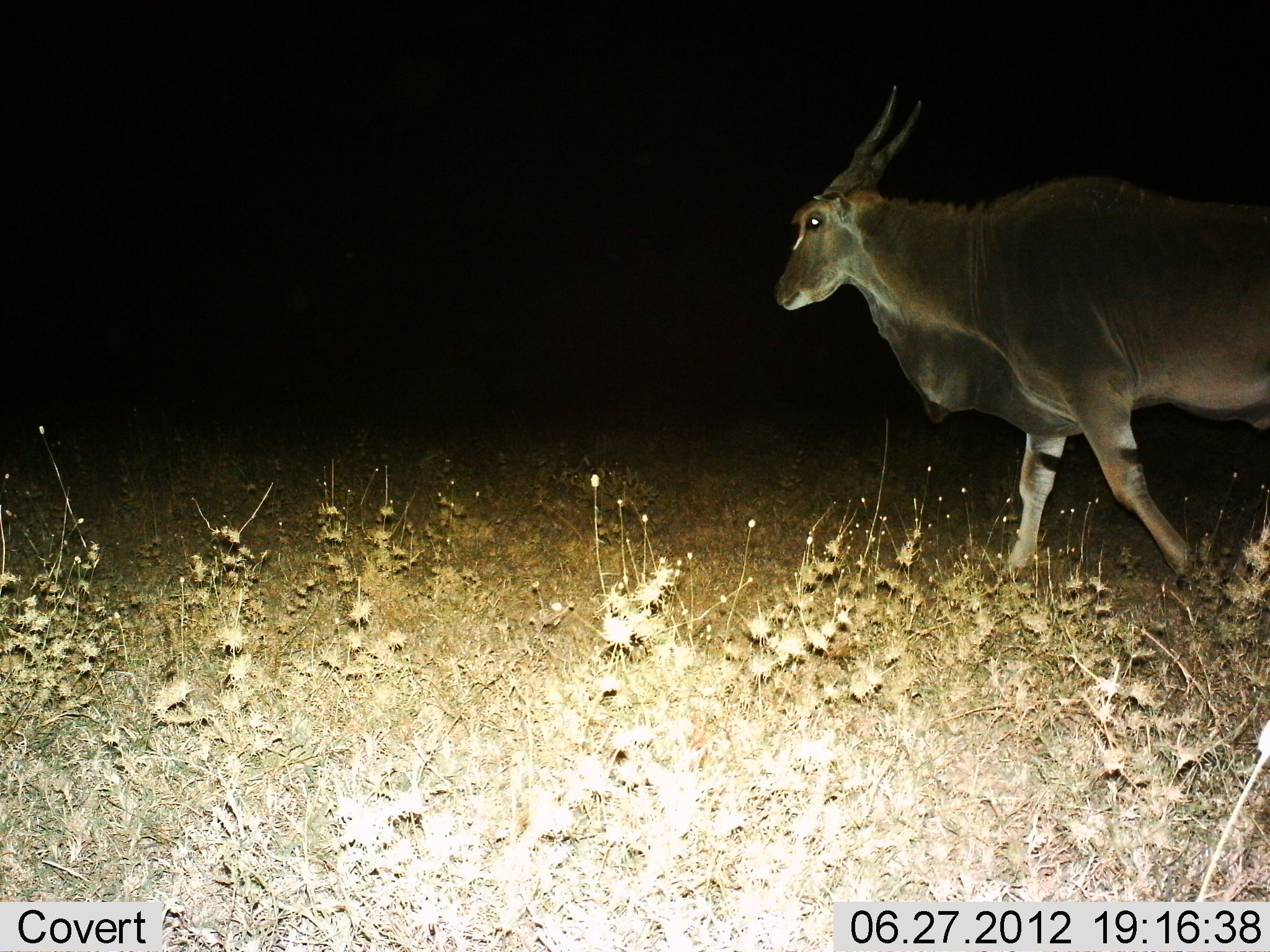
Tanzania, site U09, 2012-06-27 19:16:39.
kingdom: Animalia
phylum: Chordata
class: Mammalia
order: Artiodactyla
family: Bovidae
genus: Tragelaphus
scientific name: Tragelaphus oryx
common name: eland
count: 1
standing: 10%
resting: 0%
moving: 90%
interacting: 0%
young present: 0%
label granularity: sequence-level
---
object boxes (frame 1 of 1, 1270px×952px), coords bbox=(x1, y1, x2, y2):
animal: bbox=(771, 84, 1270, 603)